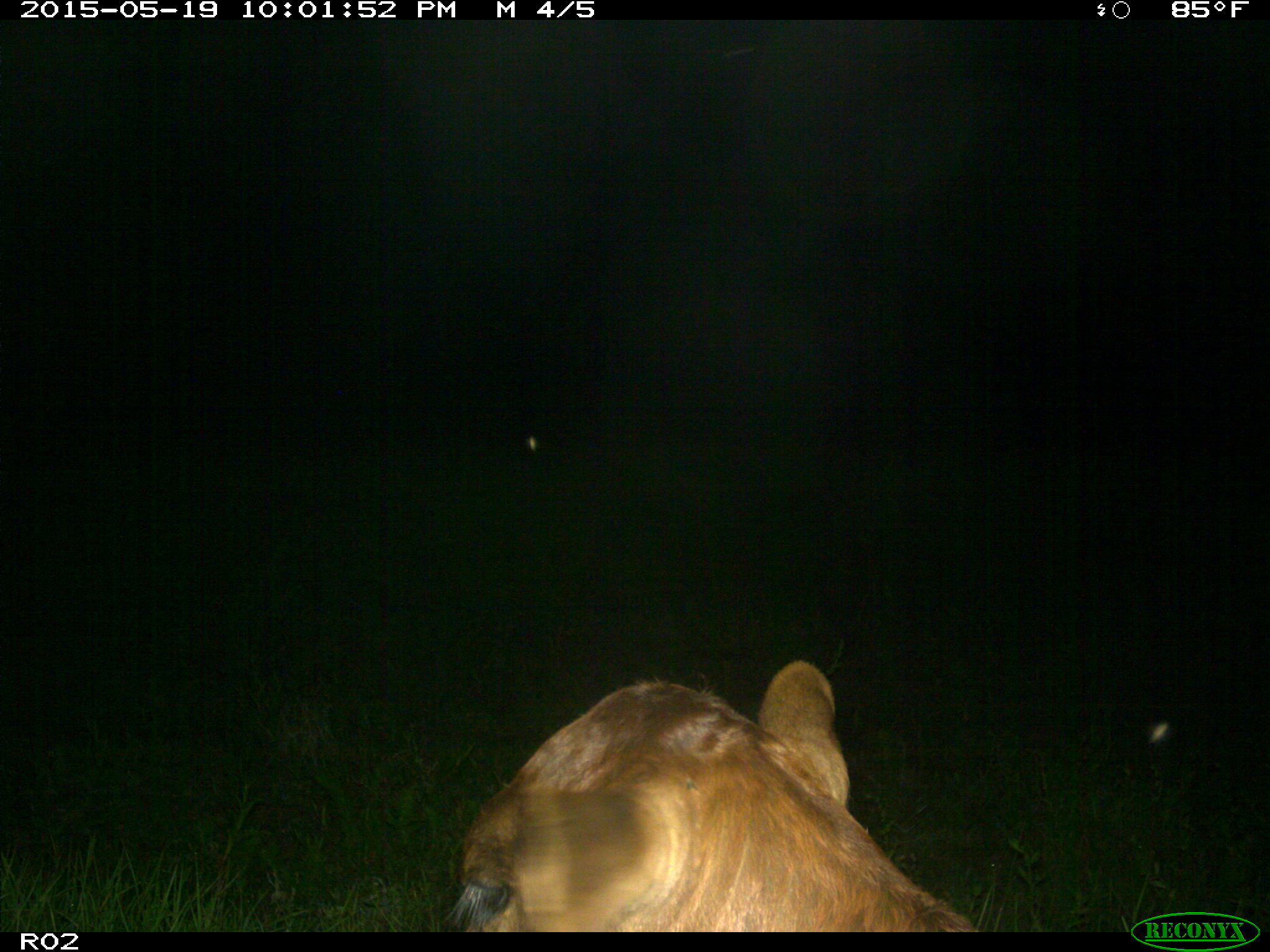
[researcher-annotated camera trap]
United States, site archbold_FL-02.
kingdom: Animalia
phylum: Chordata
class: Mammalia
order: Artiodactyla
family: Bovidae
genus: Bos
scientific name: Bos taurus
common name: domestic cow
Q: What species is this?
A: Bos taurus (domestic cow).